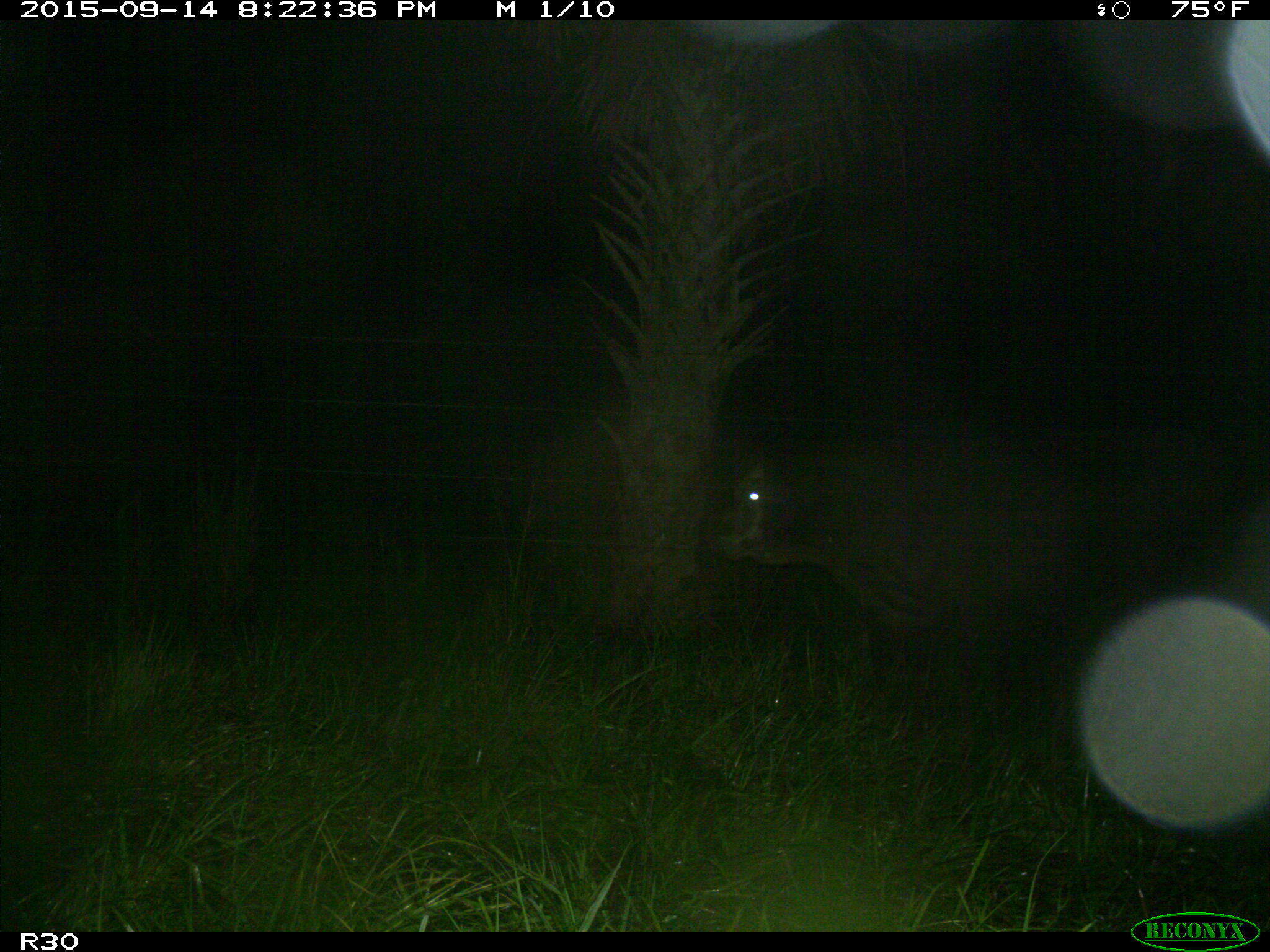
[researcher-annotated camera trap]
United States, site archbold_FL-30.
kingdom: Animalia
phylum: Chordata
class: Mammalia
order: Artiodactyla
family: Bovidae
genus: Bos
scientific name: Bos taurus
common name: domestic cow